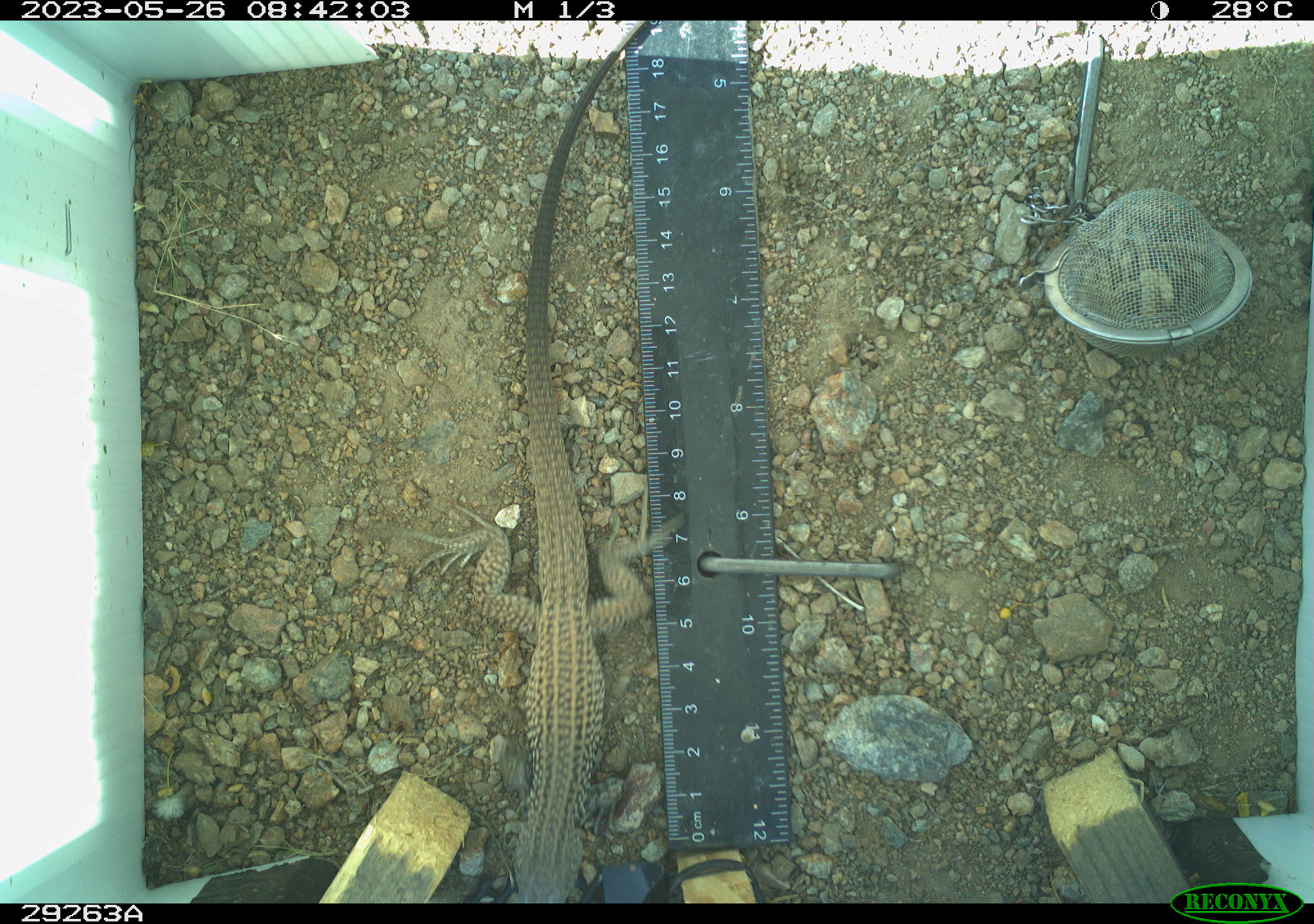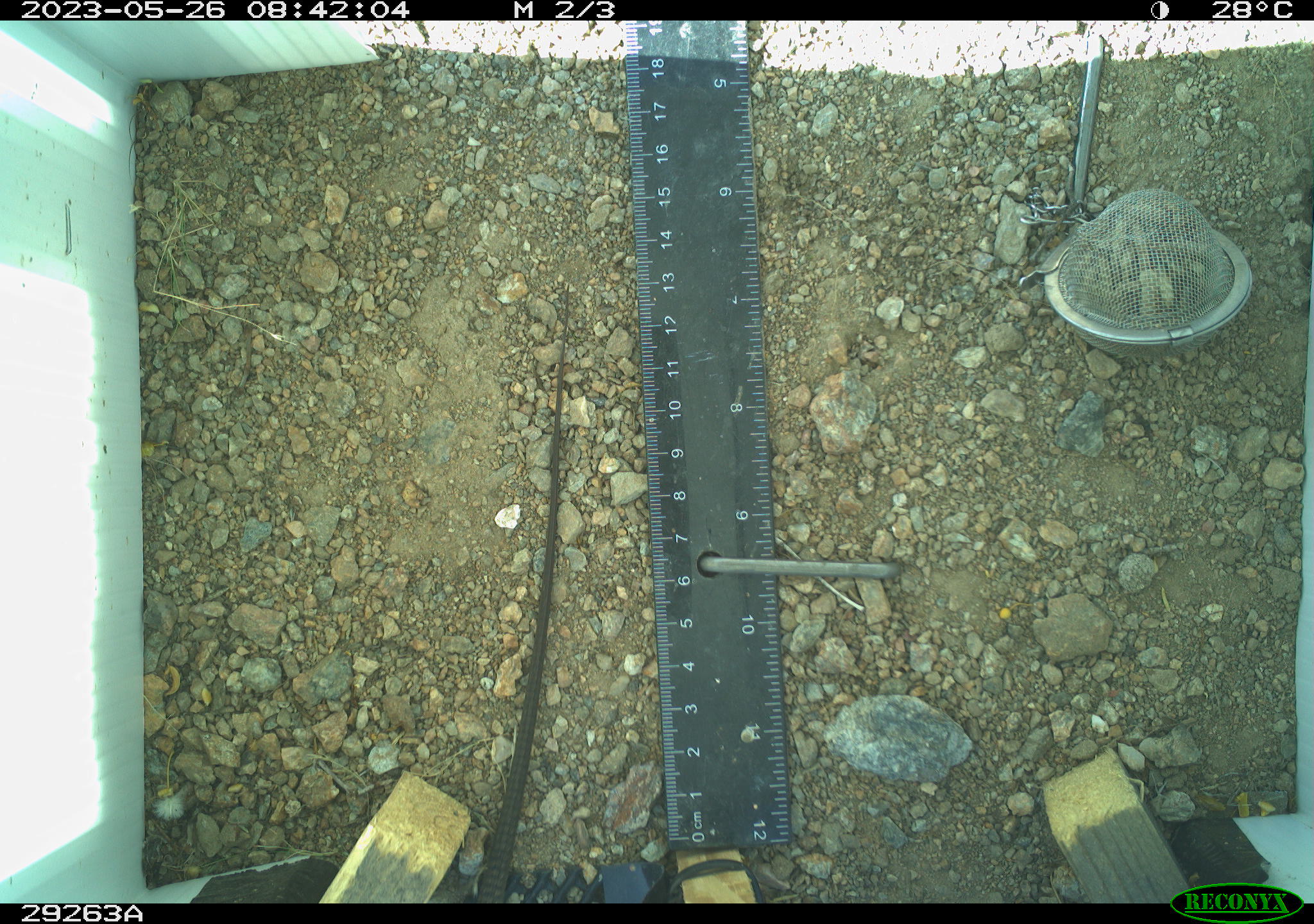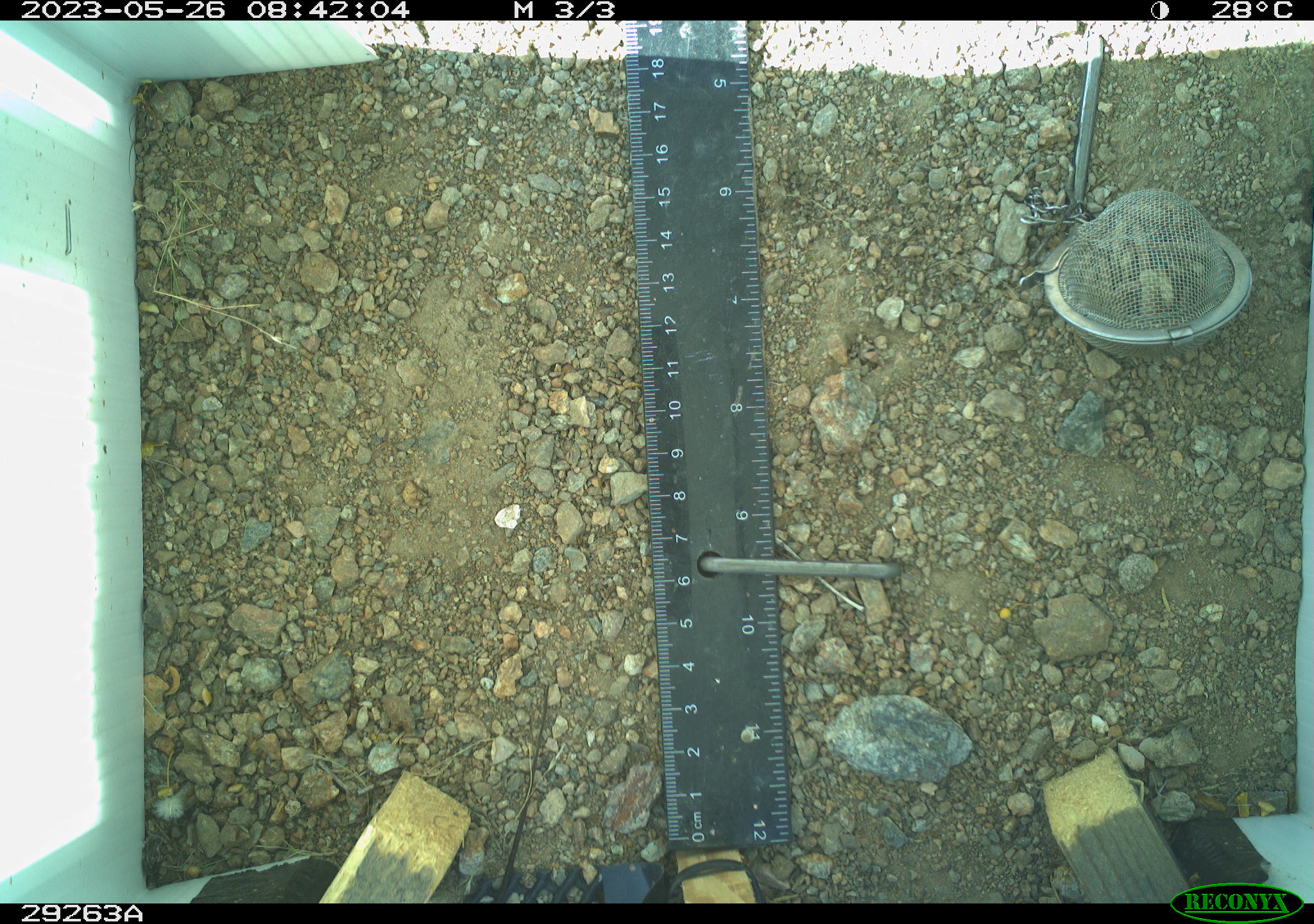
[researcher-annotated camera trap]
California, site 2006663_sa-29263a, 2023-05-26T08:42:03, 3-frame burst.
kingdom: Animalia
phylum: Chordata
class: Reptilia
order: Squamata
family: Teiidae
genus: Aspidoscelis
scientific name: Aspidoscelis tigris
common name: western whiptail